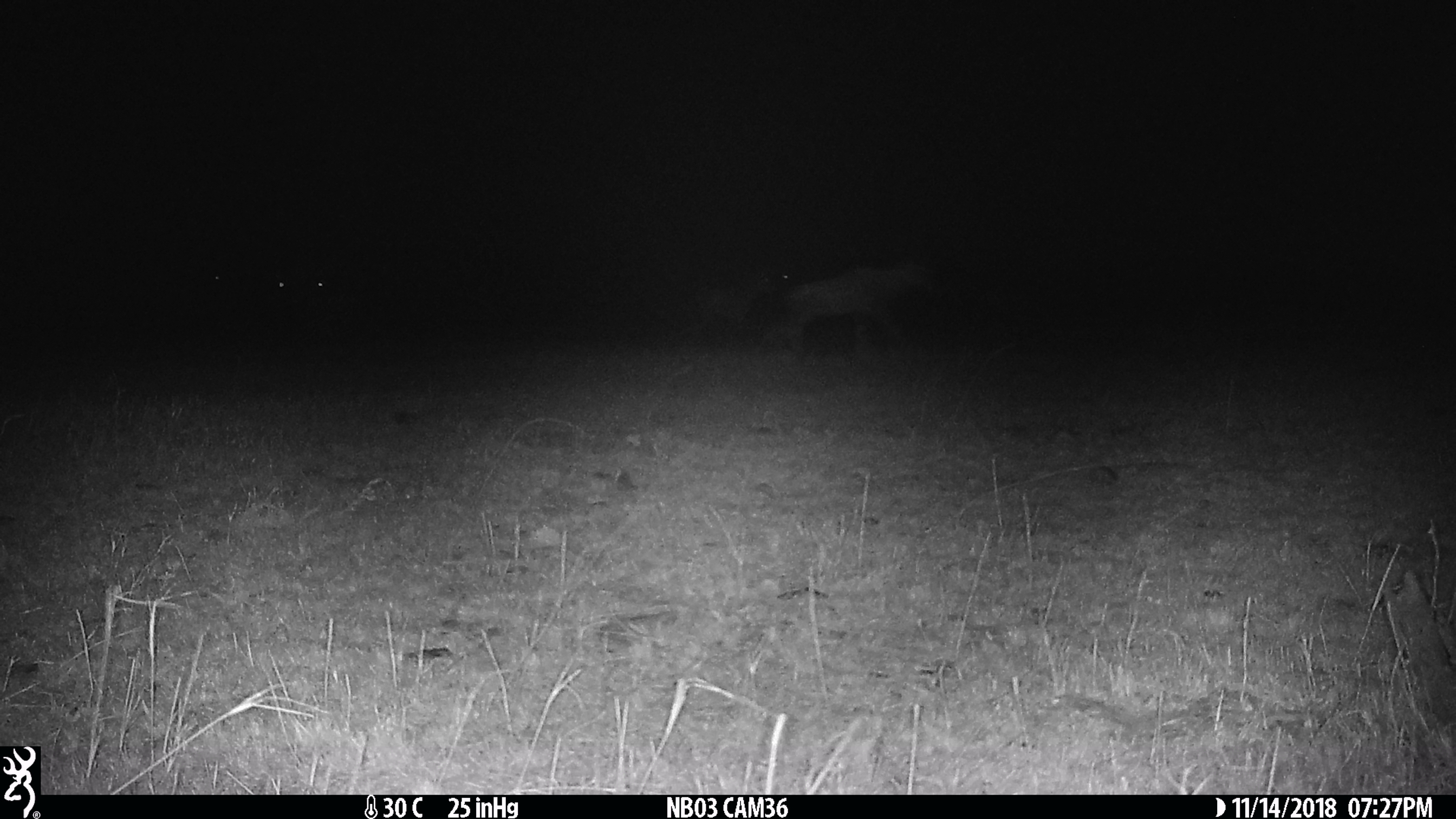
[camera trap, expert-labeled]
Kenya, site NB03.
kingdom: Animalia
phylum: Chordata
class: Mammalia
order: Artiodactyla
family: Bovidae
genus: Damaliscus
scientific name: Damaliscus lunatus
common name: topi